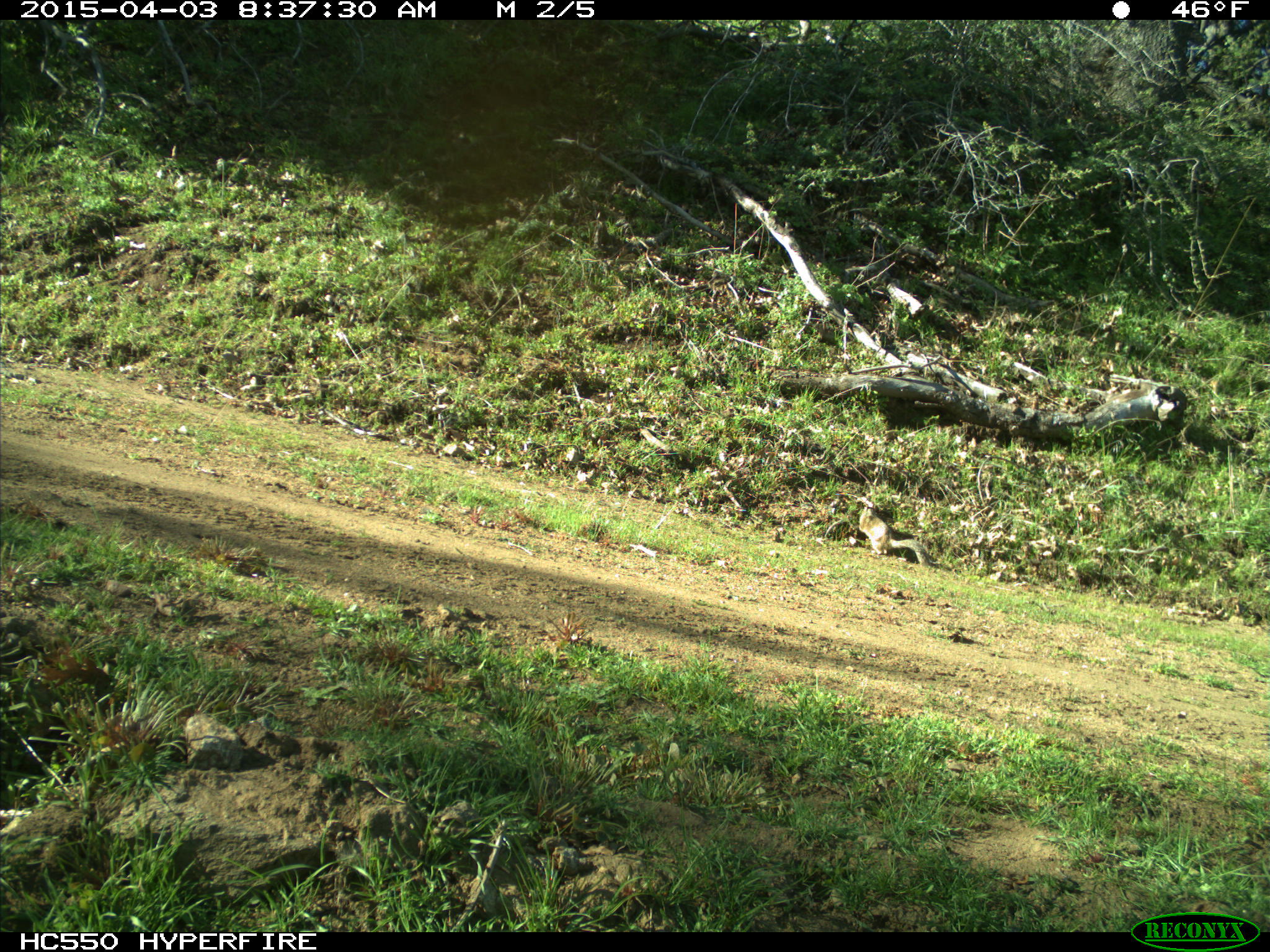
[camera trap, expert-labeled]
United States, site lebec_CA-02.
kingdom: Animalia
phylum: Chordata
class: Mammalia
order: Rodentia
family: Sciuridae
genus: Otospermophilus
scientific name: Otospermophilus beecheyi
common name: california ground squirrel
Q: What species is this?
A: Otospermophilus beecheyi (california ground squirrel).